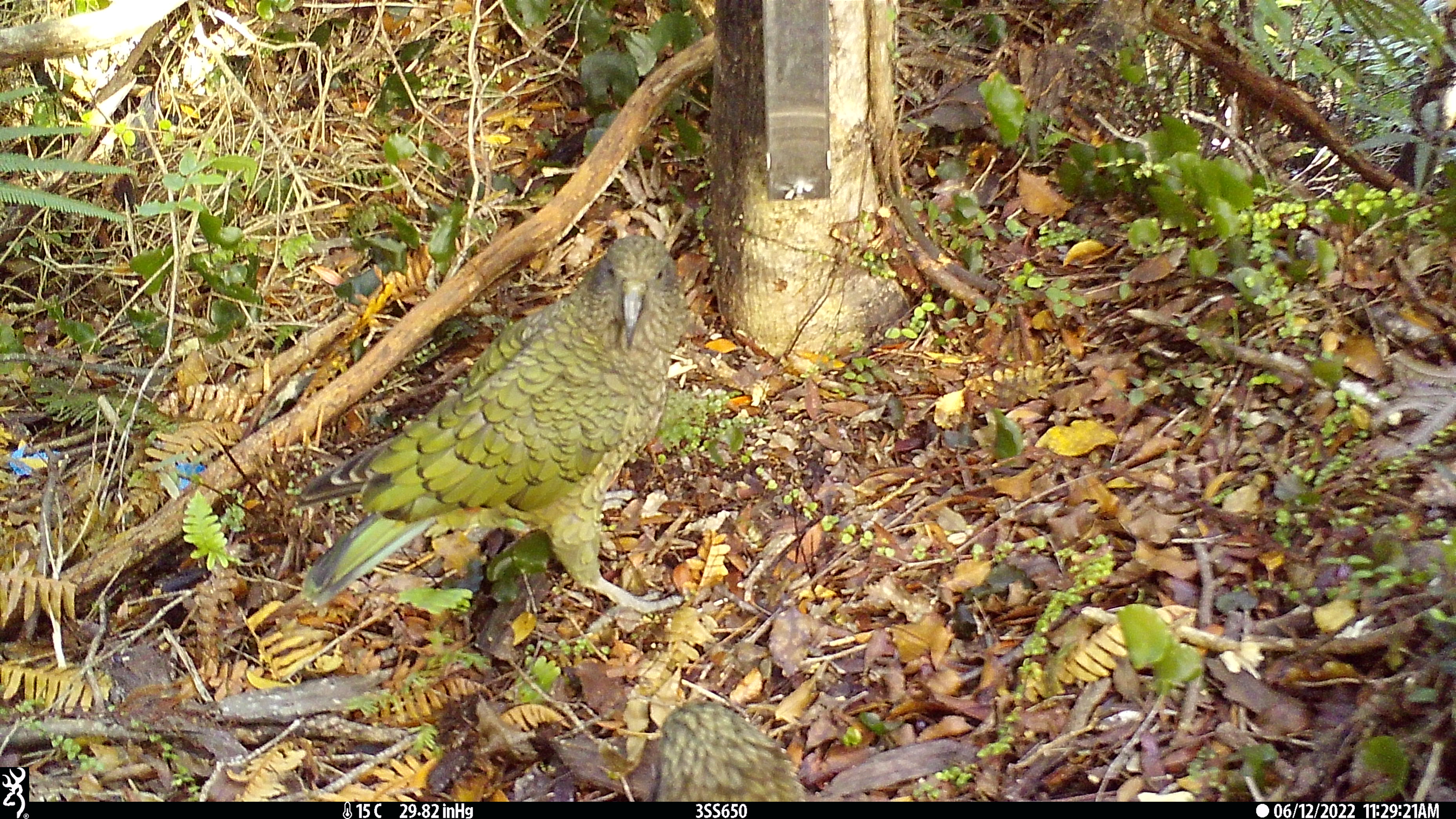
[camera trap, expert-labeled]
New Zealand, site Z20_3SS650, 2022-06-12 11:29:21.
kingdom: Animalia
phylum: Chordata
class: Aves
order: Psittaciformes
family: Strigopidae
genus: Nestor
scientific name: Nestor notabilis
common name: kea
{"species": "kea (Nestor notabilis)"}